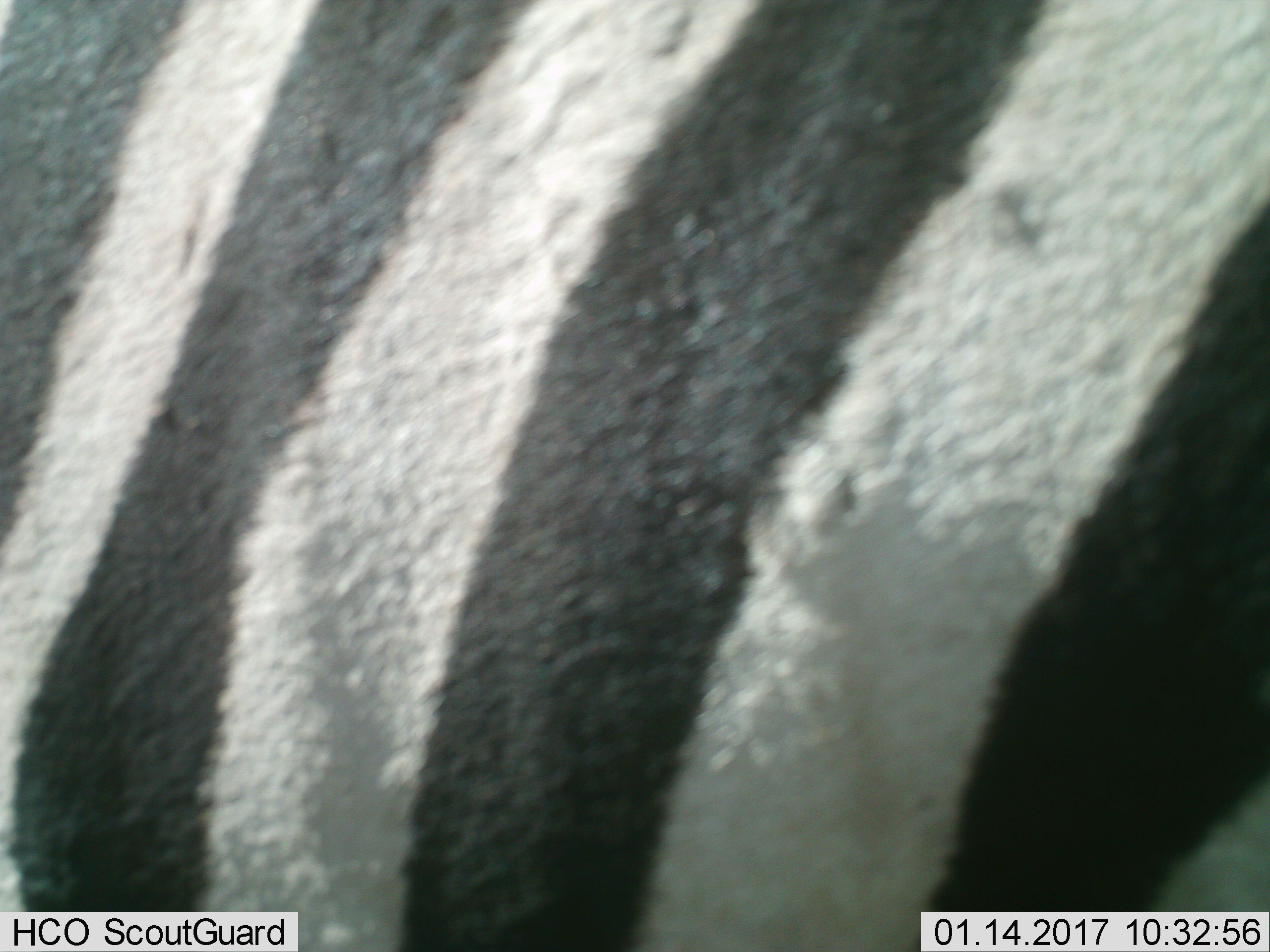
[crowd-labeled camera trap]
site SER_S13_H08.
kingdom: Animalia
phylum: Chordata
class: Mammalia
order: Perissodactyla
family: Equidae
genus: Equus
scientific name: Equus quagga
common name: plains zebra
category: zebraplains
Zebraplains (plains zebra) (Equus quagga), count 1. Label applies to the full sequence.